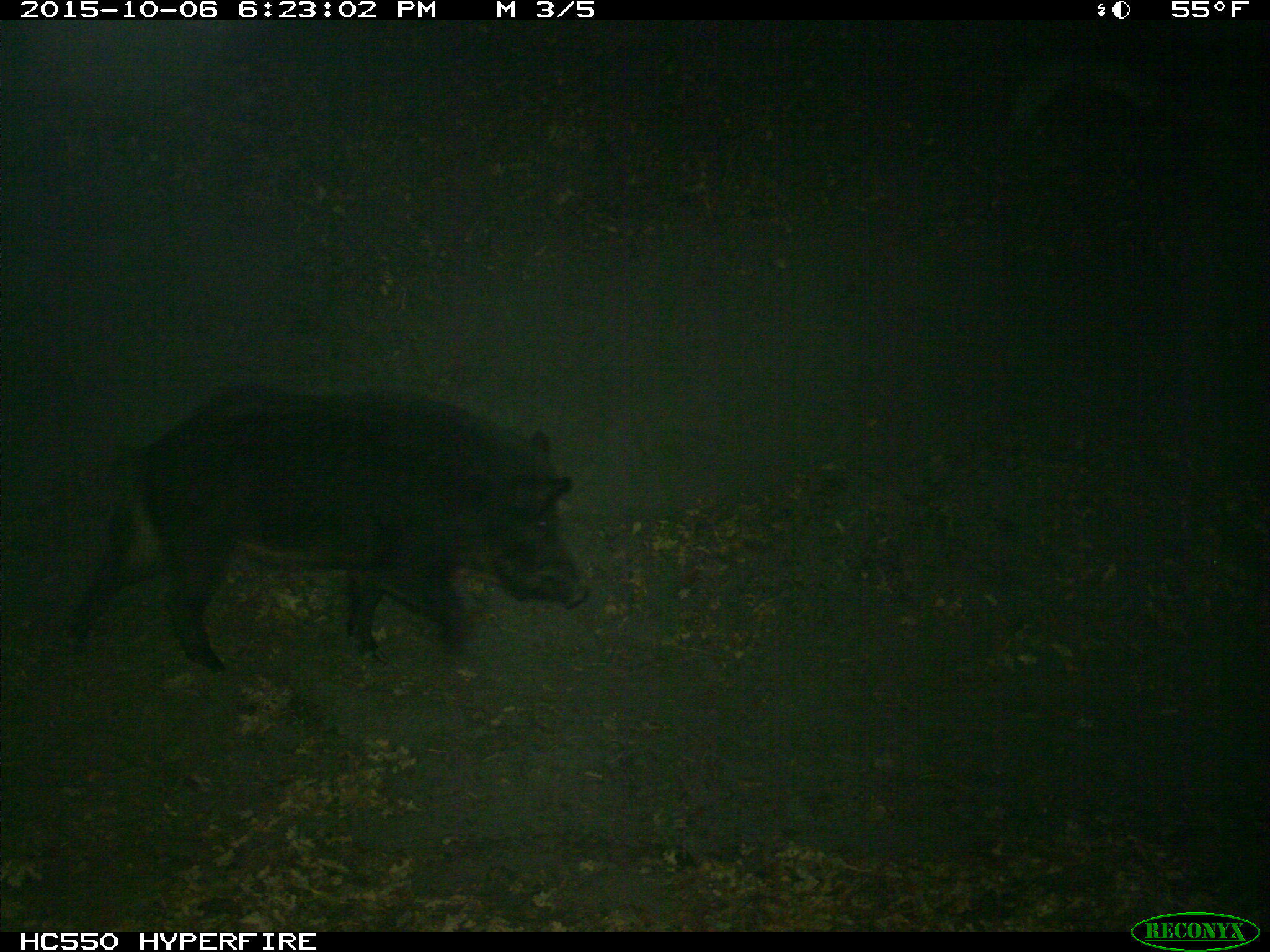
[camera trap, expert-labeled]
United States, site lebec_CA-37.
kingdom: Animalia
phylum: Chordata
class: Mammalia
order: Artiodactyla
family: Suidae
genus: Sus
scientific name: Sus scrofa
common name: wild boar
Sus scrofa (wild boar).